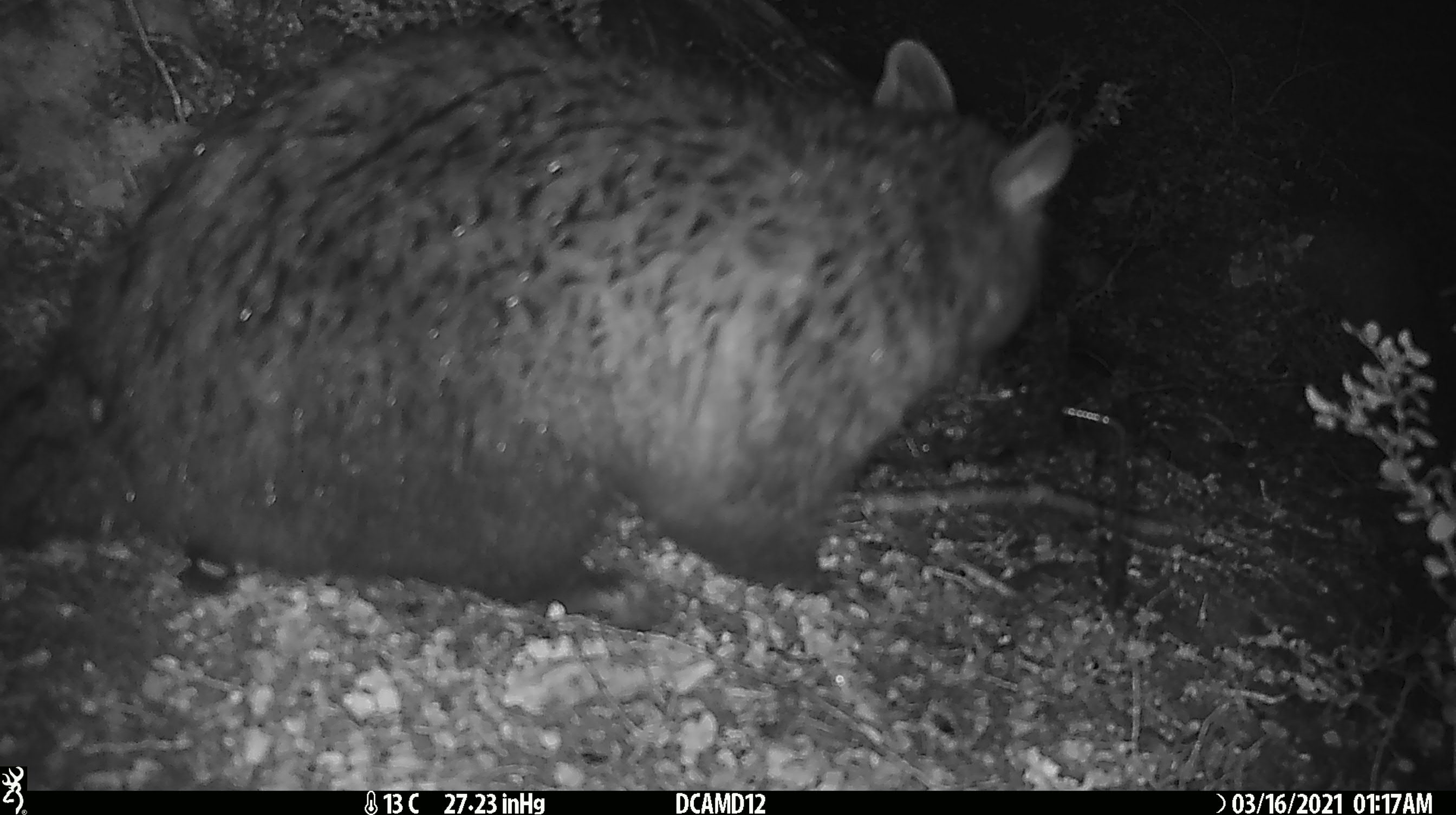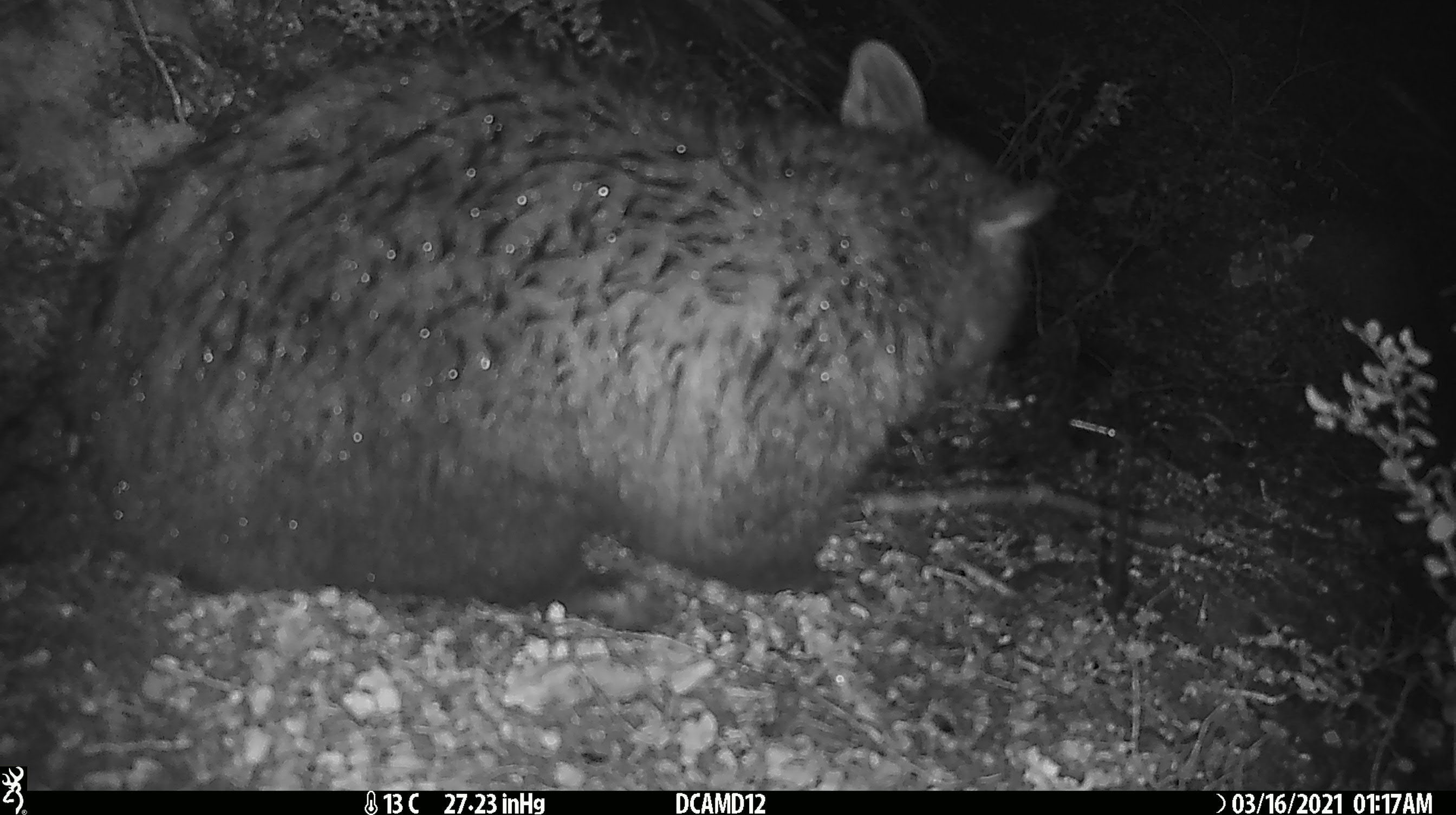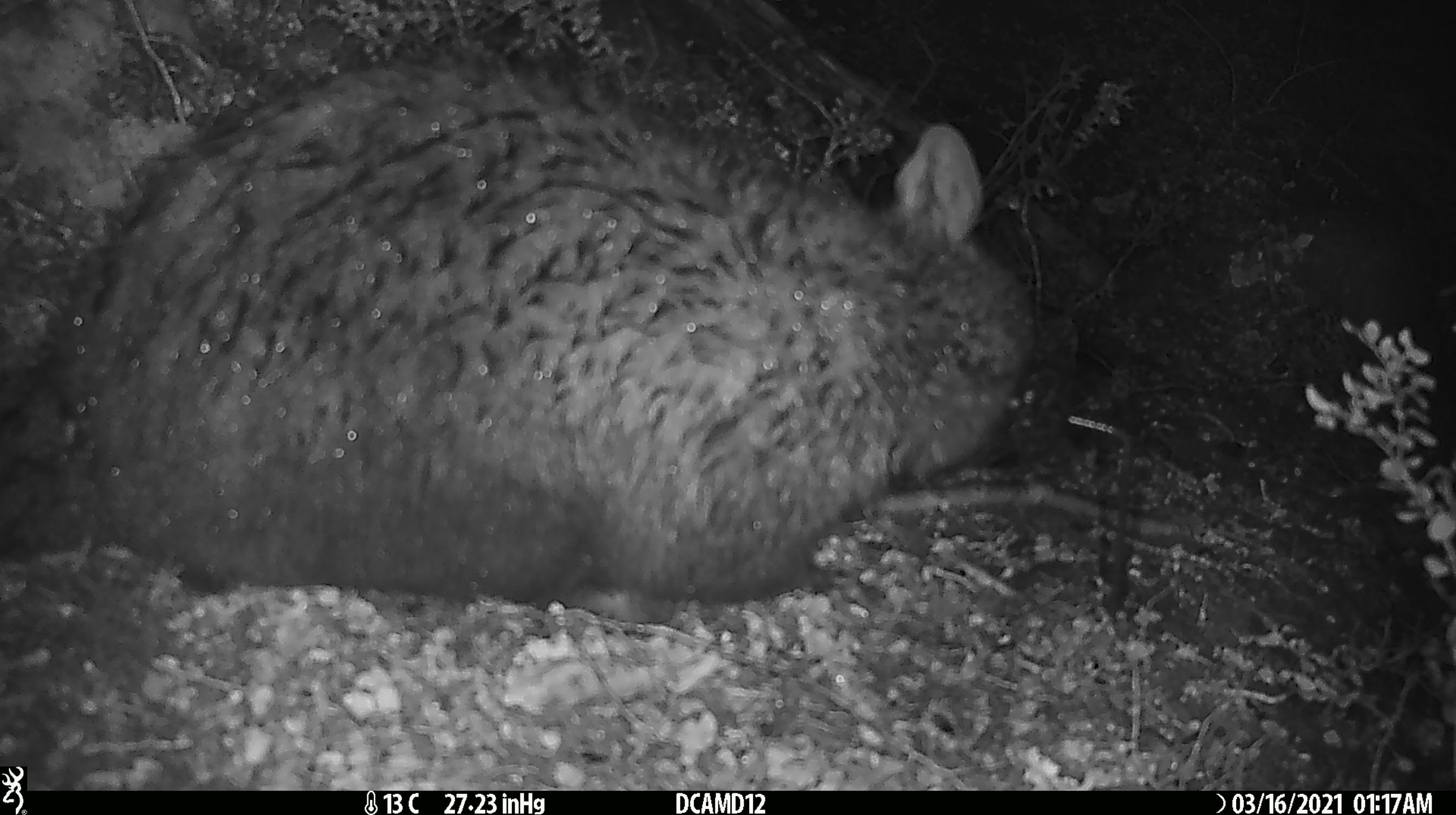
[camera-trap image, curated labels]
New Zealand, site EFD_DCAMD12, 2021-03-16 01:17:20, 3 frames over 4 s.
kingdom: Animalia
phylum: Chordata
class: Mammalia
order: Diprotodontia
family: Phalangeridae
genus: Trichosurus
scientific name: Trichosurus vulpecula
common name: common brushtail possum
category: possum